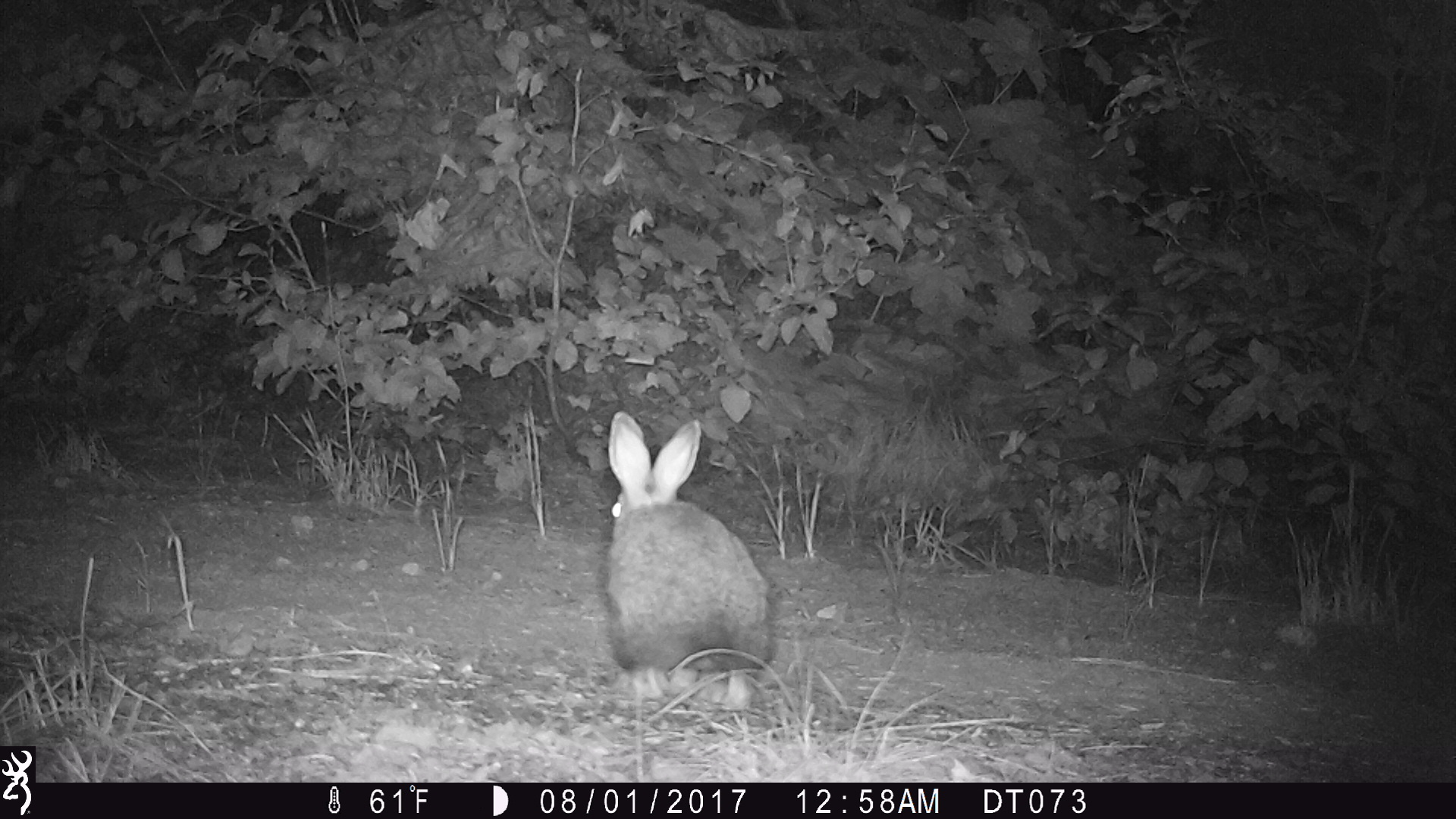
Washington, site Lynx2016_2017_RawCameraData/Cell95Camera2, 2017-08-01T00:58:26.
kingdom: Animalia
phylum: Chordata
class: Mammalia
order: Lagomorpha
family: Leporidae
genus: Lepus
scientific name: Lepus americanus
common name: snowshoe hare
Lepus americanus (snowshoe hare). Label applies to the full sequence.